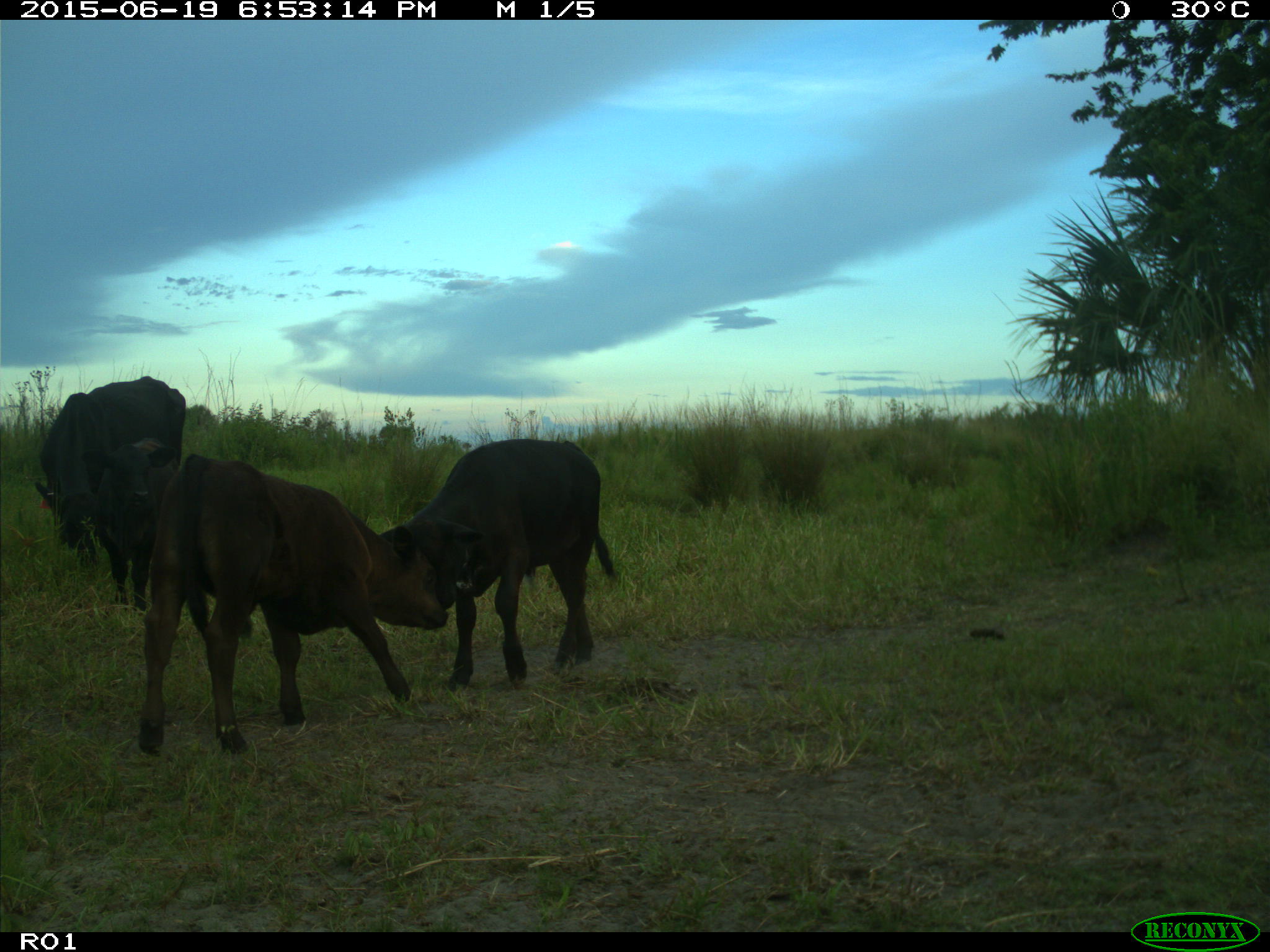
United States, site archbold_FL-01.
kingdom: Animalia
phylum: Chordata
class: Mammalia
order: Artiodactyla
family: Bovidae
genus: Bos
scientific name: Bos taurus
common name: domestic cow